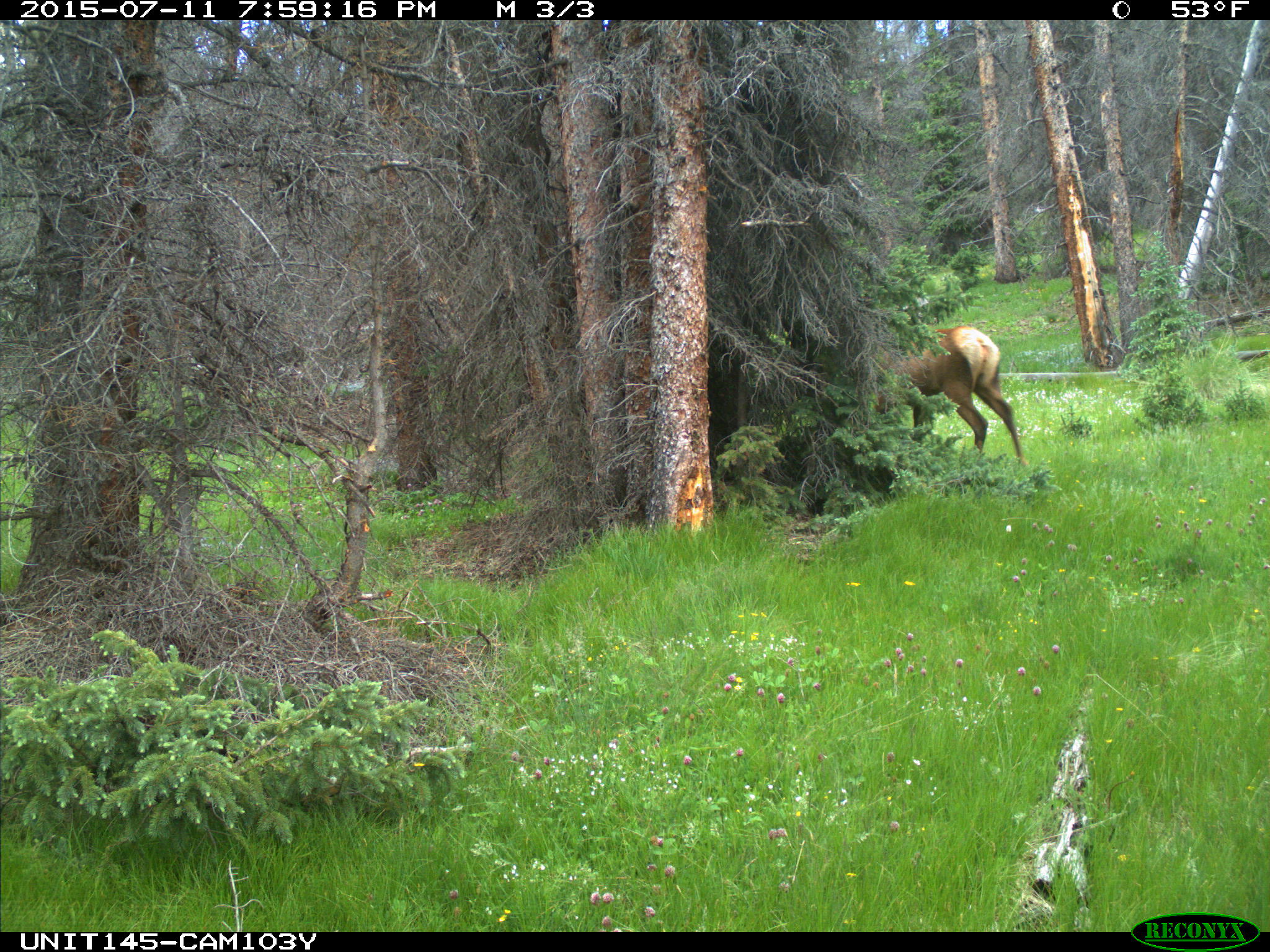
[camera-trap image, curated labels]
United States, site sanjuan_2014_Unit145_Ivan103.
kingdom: Animalia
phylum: Chordata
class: Mammalia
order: Artiodactyla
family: Cervidae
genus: Cervus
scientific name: Cervus elaphus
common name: red deer